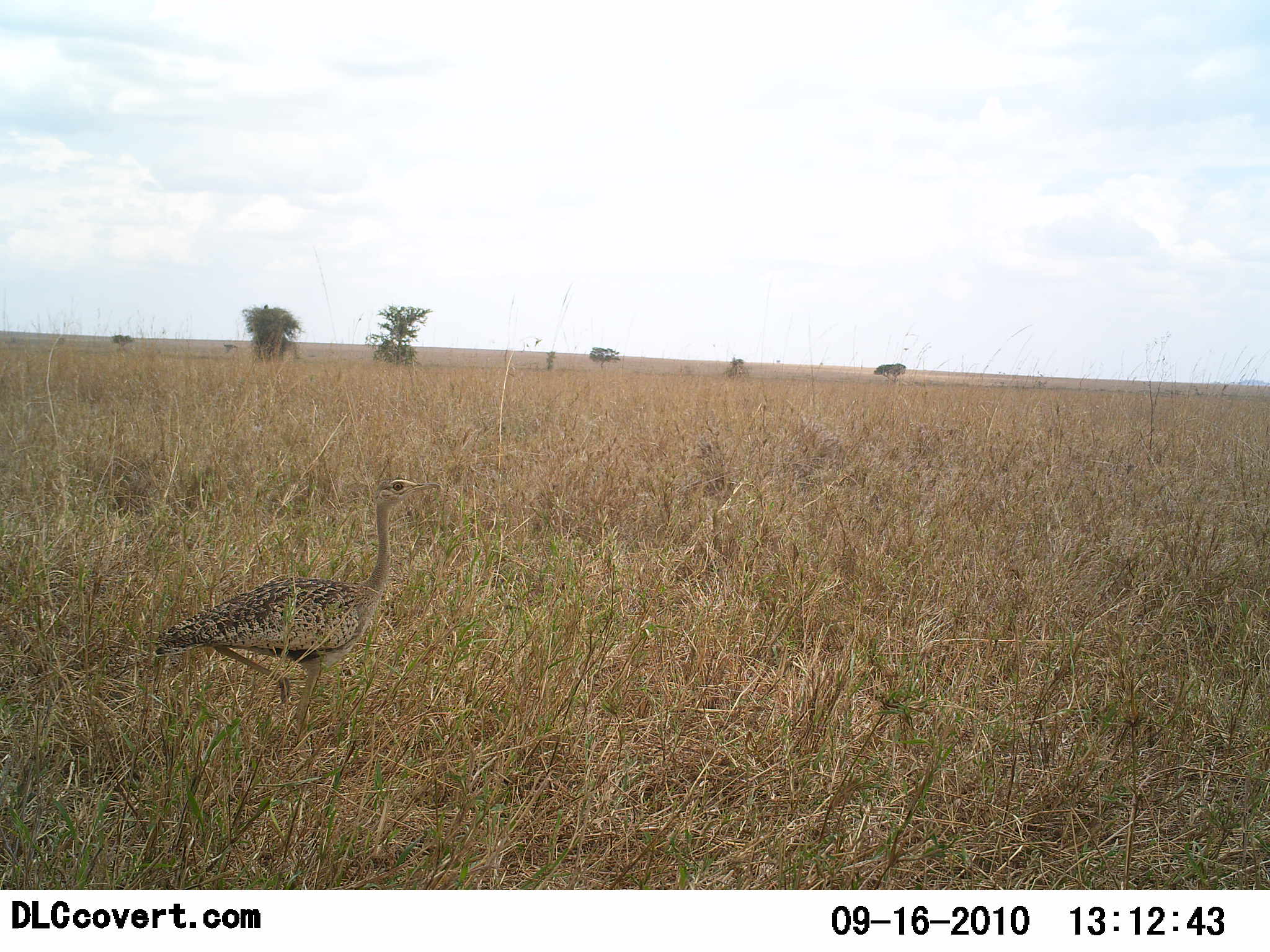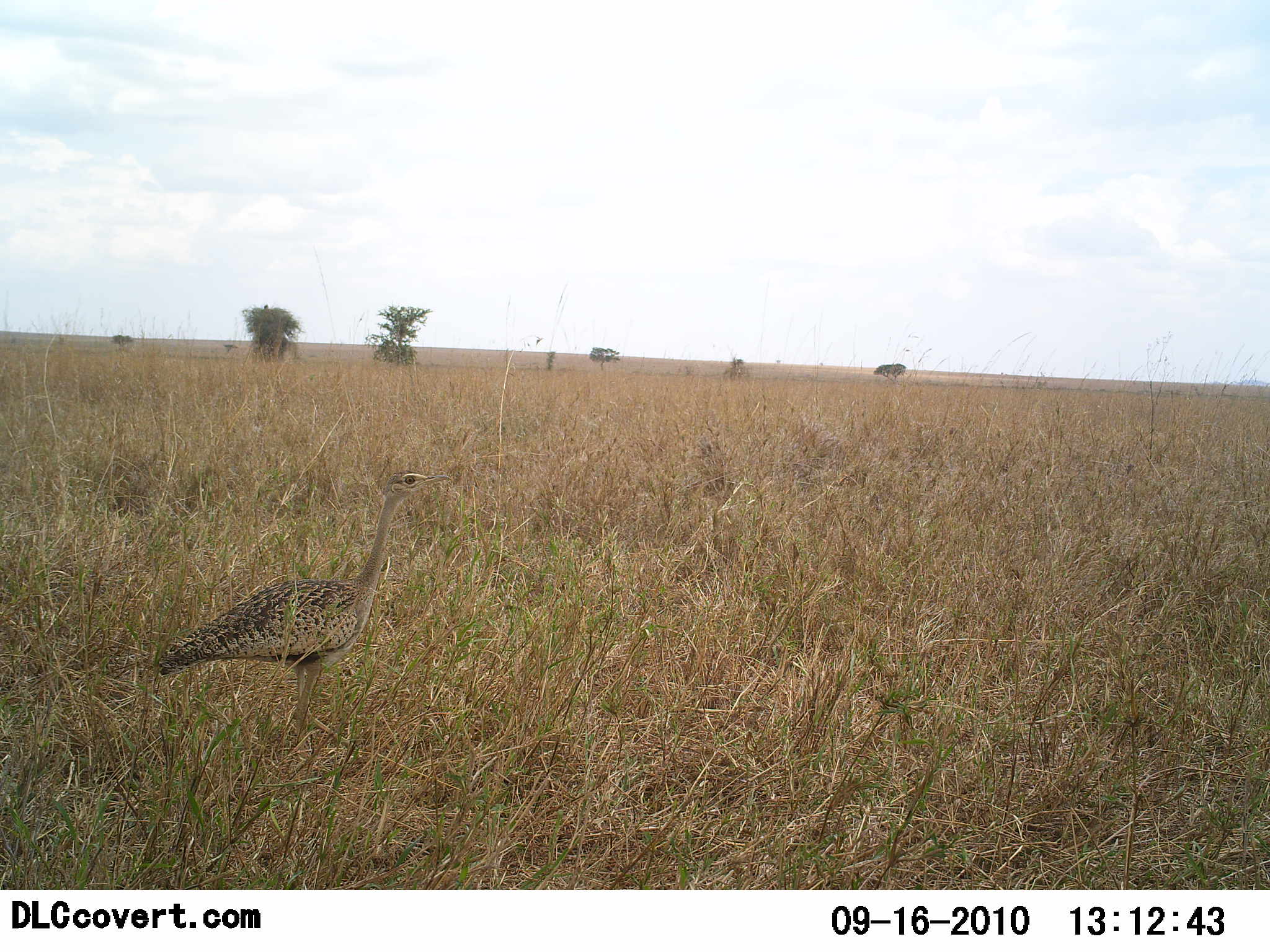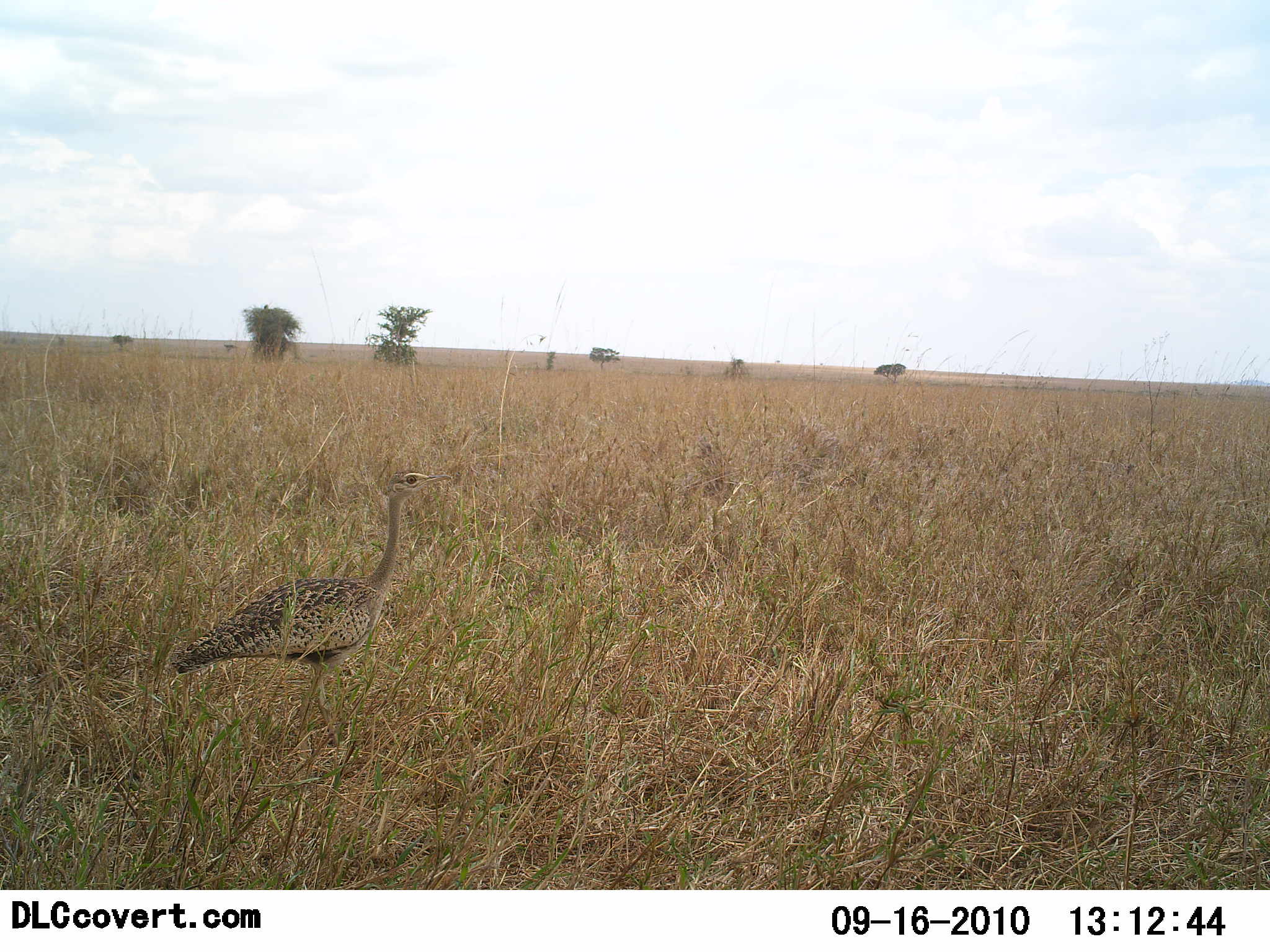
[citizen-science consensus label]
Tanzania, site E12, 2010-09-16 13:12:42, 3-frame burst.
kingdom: Animalia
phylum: Chordata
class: Aves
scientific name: Aves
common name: bird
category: otherbird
Otherbird (bird) (Aves), count 1. Behavior (volunteer vote fractions): standing 50%, resting 0%, moving 50%, interacting 0%. Young present (vote fraction): 0%. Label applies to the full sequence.